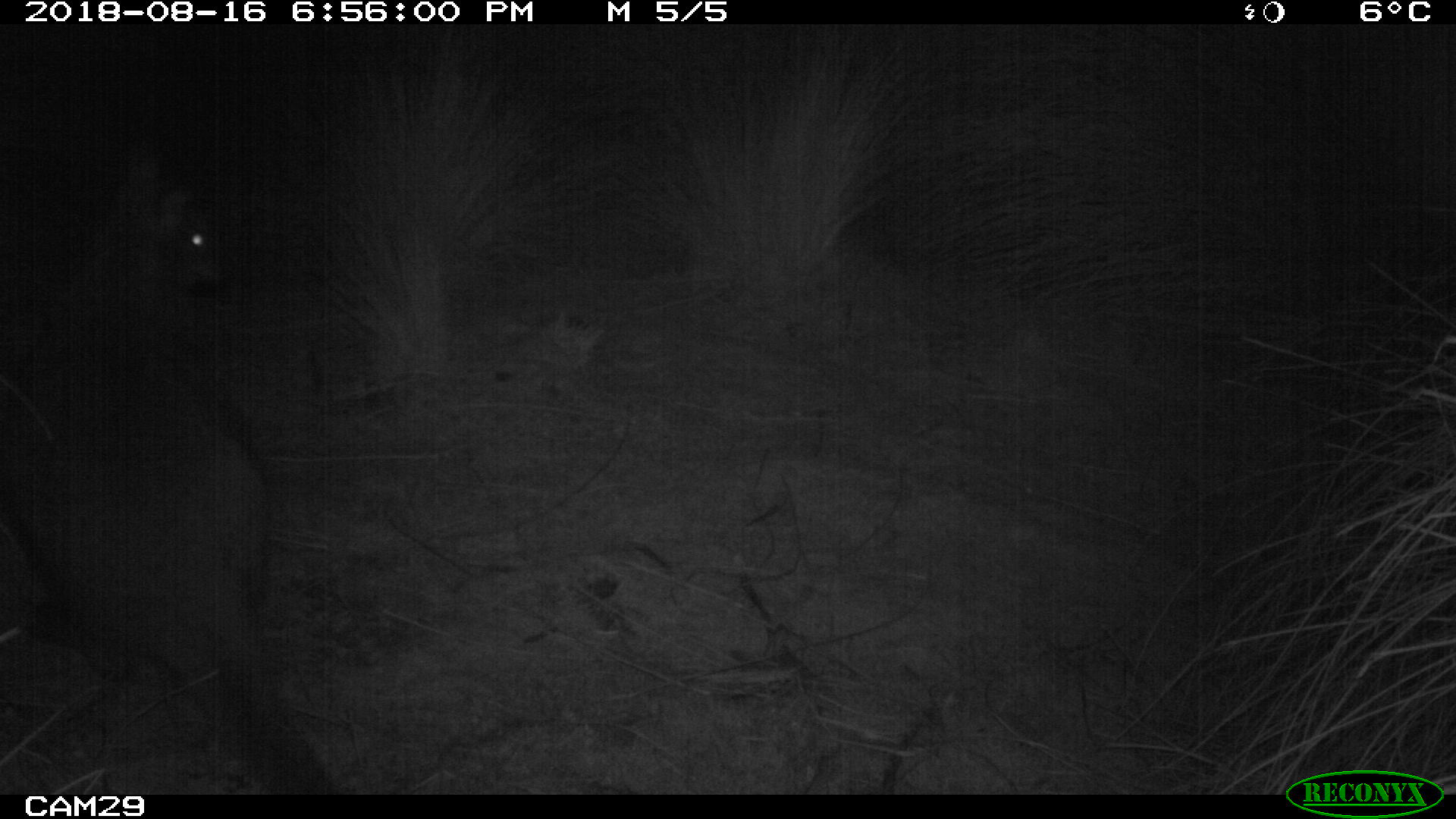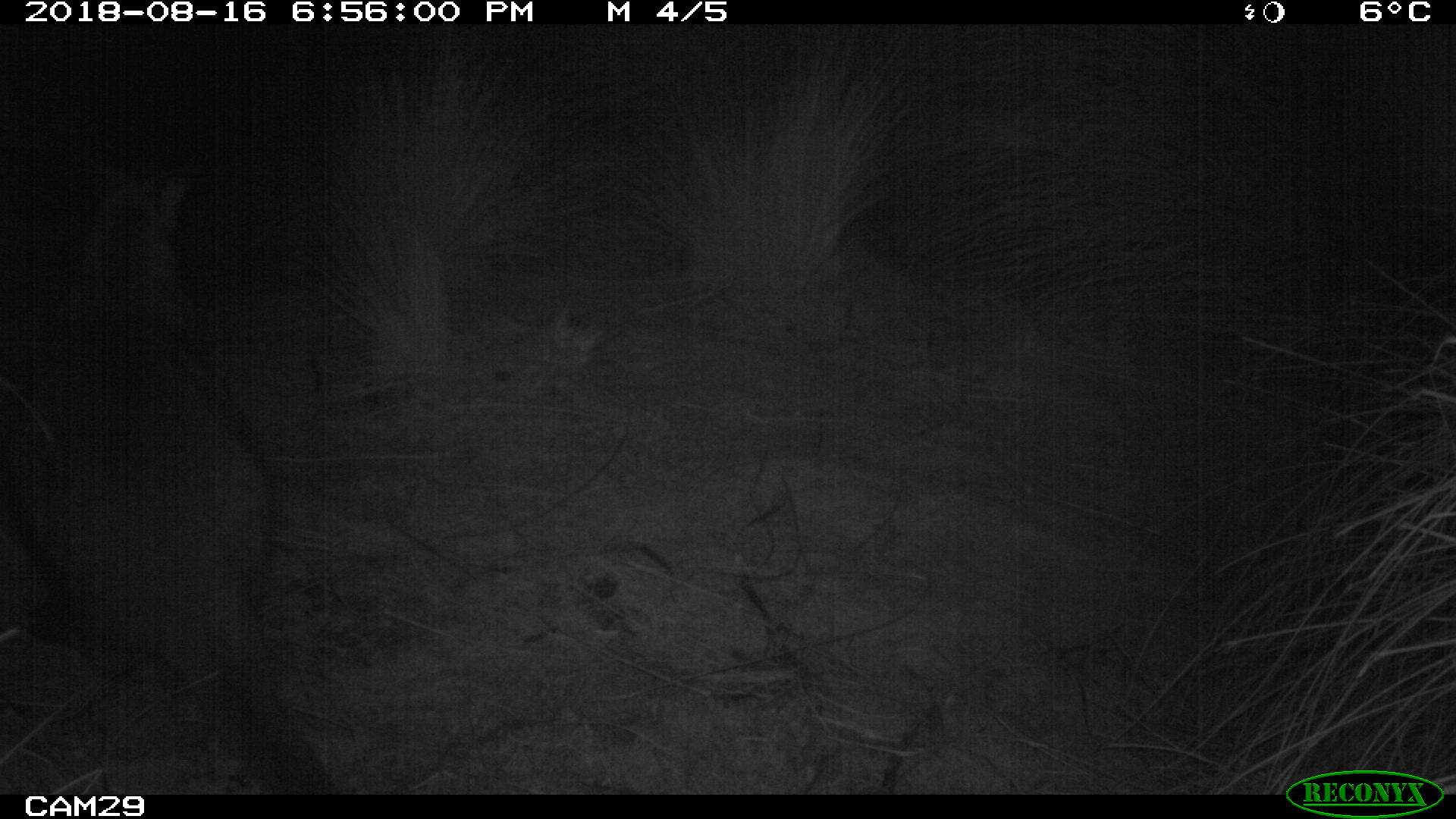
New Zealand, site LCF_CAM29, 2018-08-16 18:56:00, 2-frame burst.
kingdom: Animalia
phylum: Chordata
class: Mammalia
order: Diprotodontia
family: Macropodidae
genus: Notamacropus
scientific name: Notamacropus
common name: wallaby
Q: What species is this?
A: Wallaby (Notamacropus).